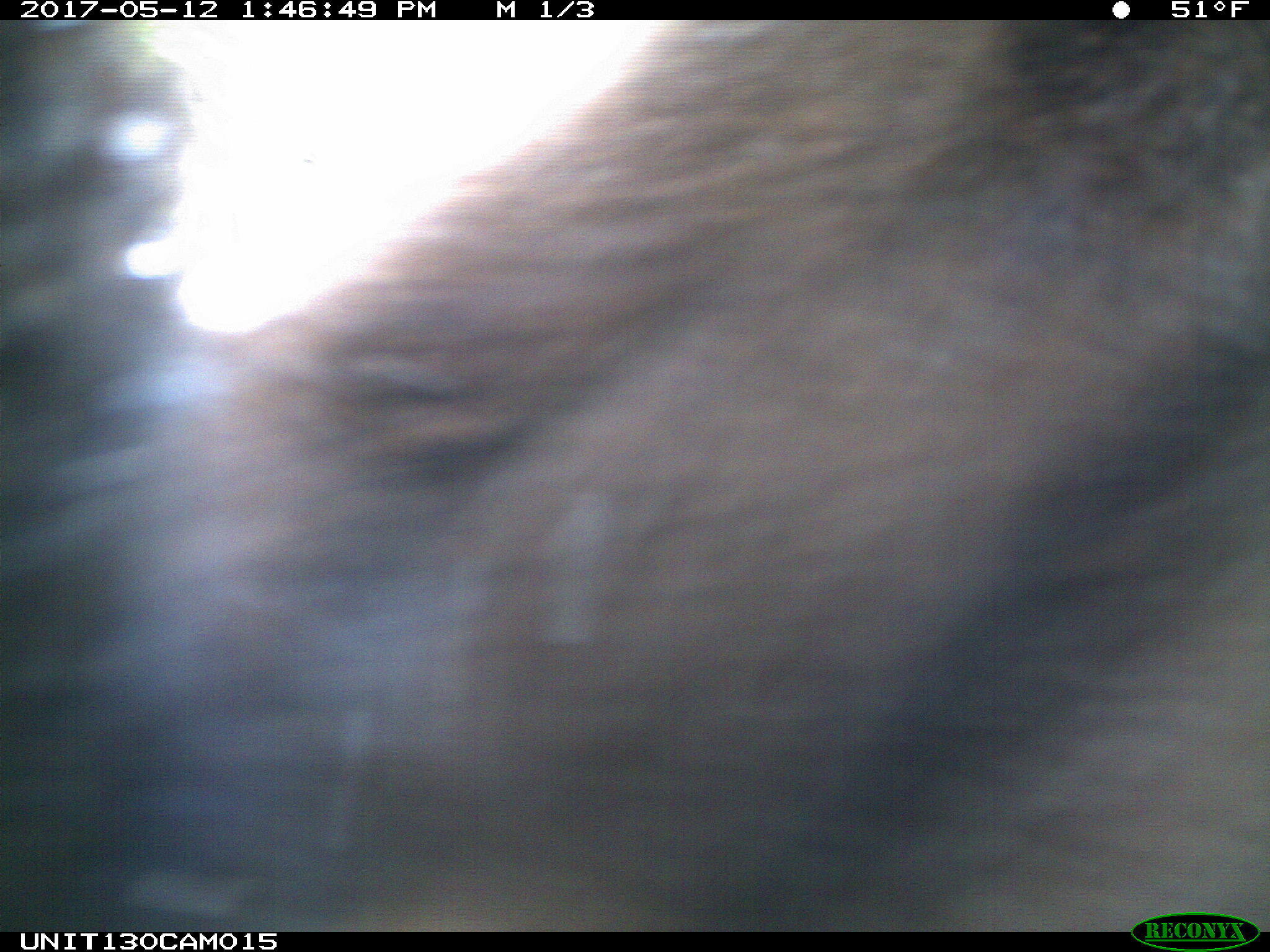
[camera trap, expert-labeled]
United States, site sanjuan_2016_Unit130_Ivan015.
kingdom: Animalia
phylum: Chordata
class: Mammalia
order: Carnivora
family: Ursidae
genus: Ursus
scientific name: Ursus americanus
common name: american black bear